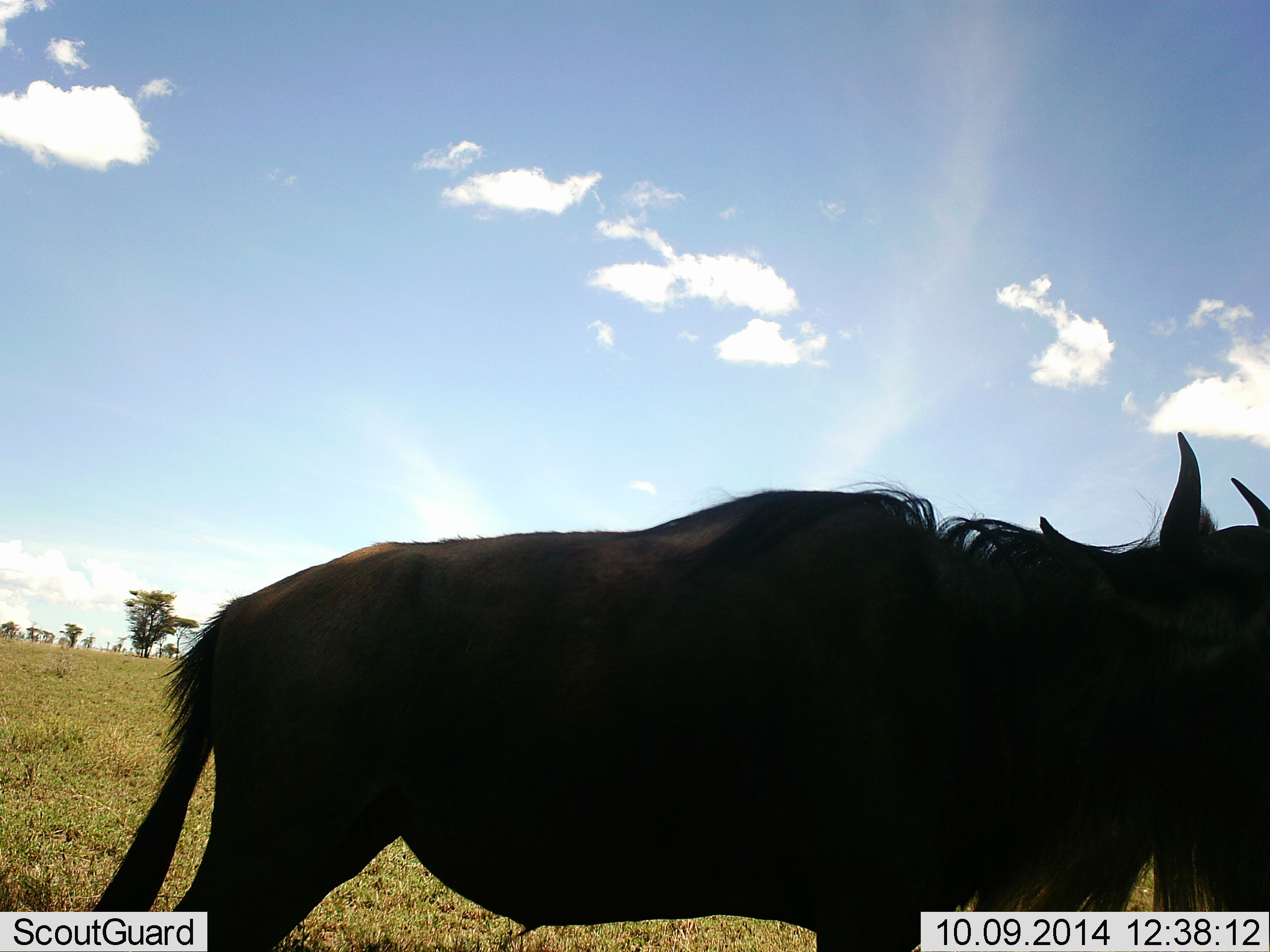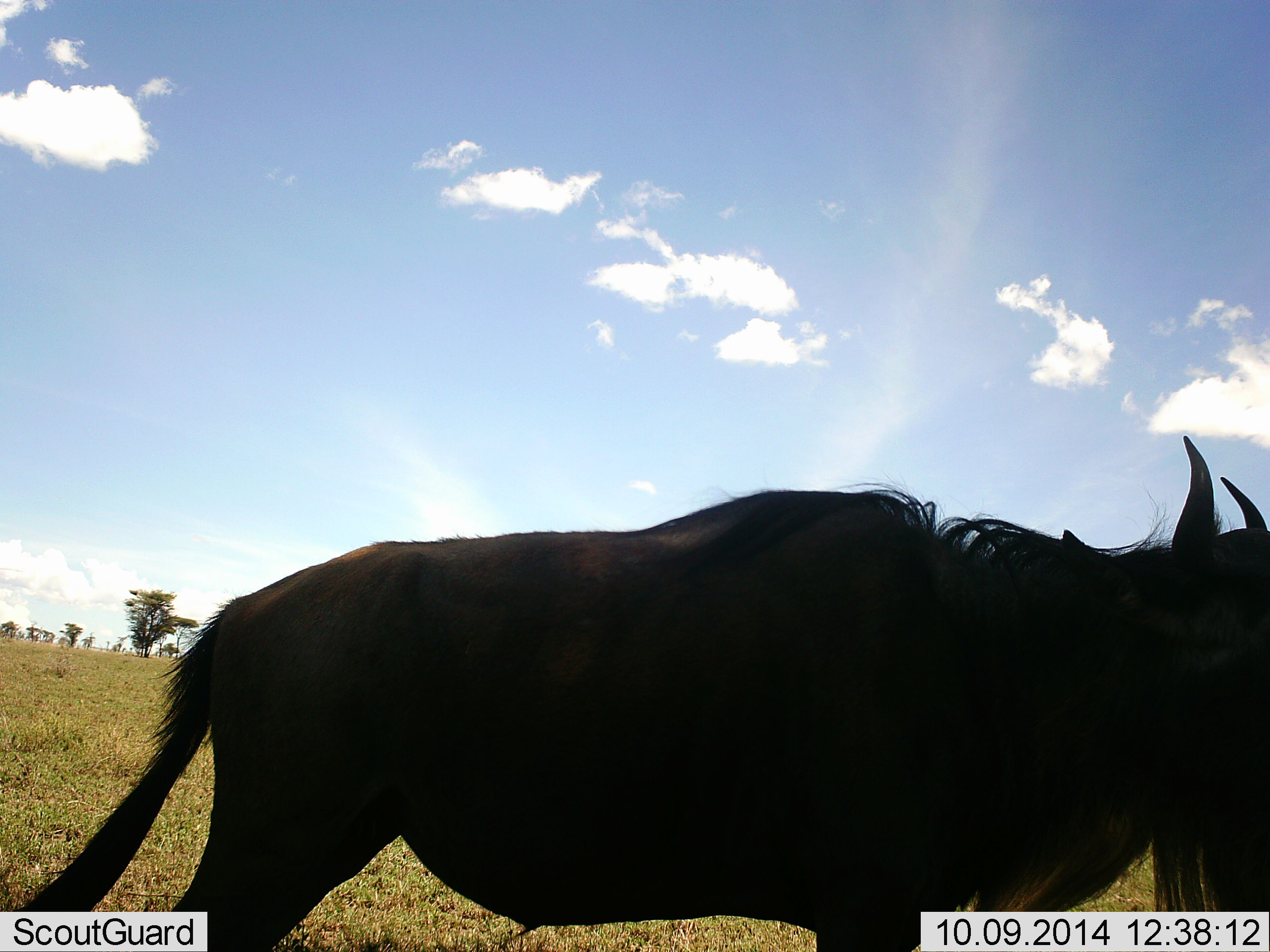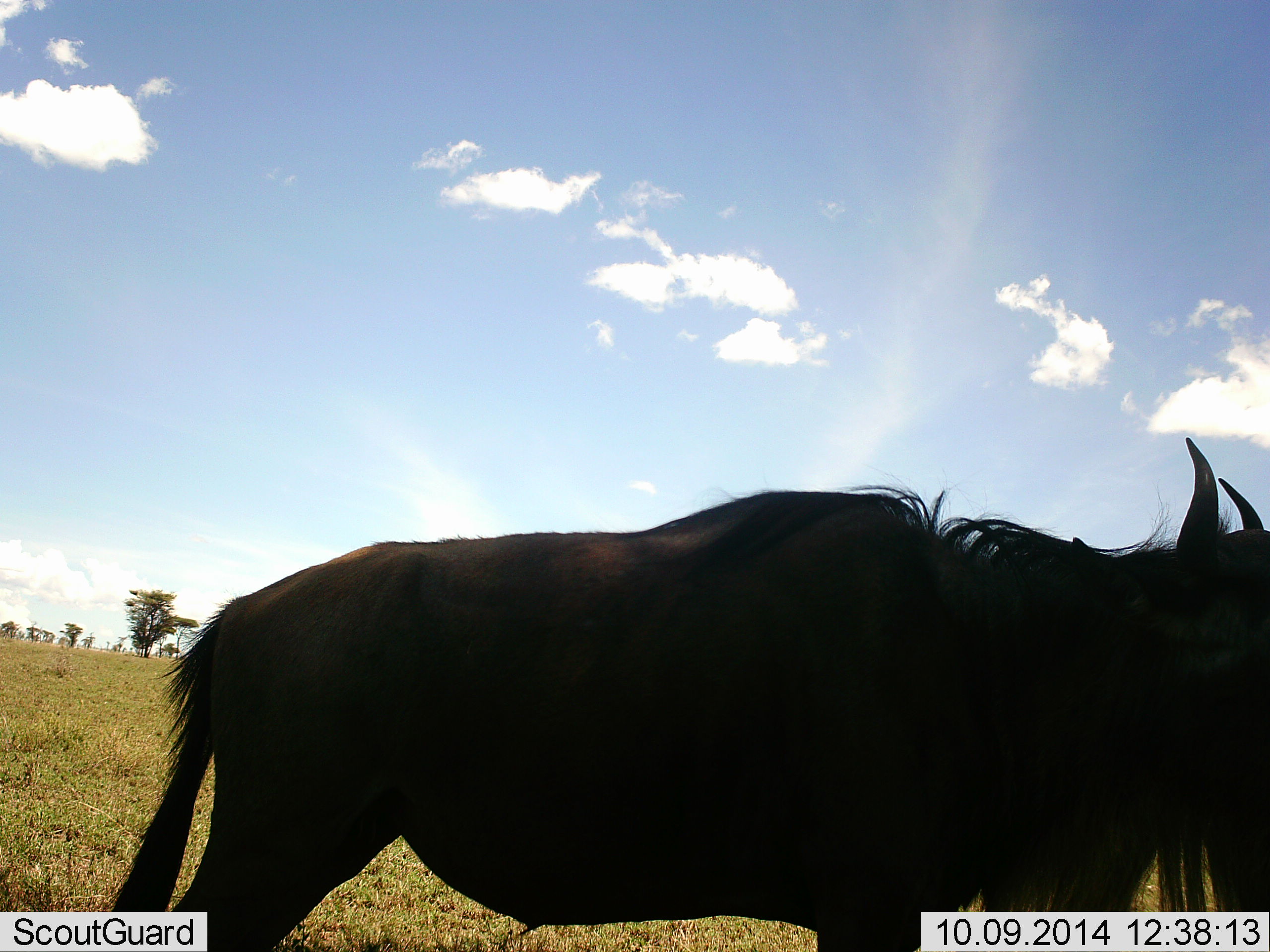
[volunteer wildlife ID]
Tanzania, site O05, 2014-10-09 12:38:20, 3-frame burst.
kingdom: Animalia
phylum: Chordata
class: Mammalia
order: Artiodactyla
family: Bovidae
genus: Connochaetes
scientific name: Connochaetes taurinus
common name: blue wildebeest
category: wildebeest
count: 1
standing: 80%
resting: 0%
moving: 10%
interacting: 10%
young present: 0%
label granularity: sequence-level